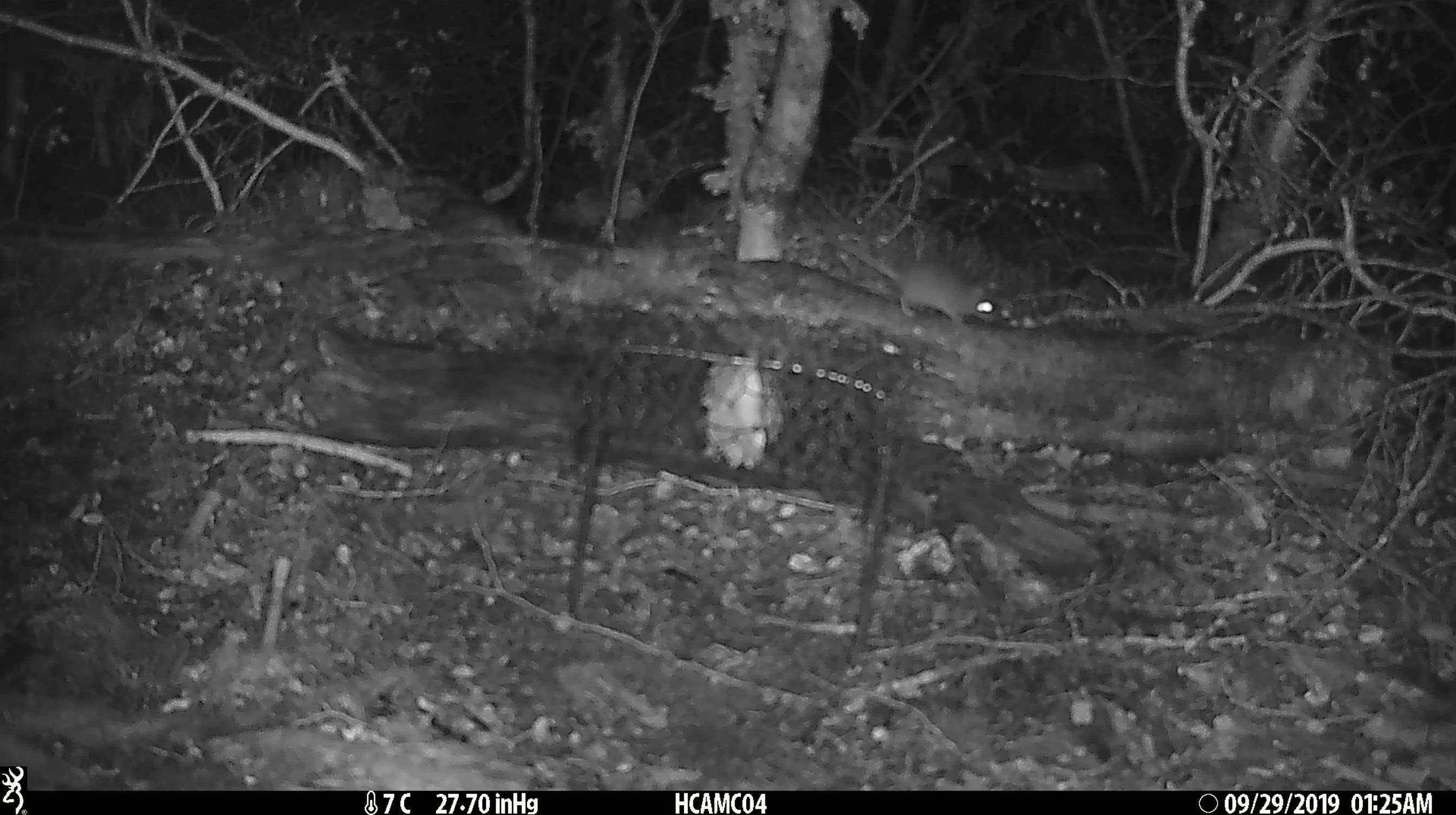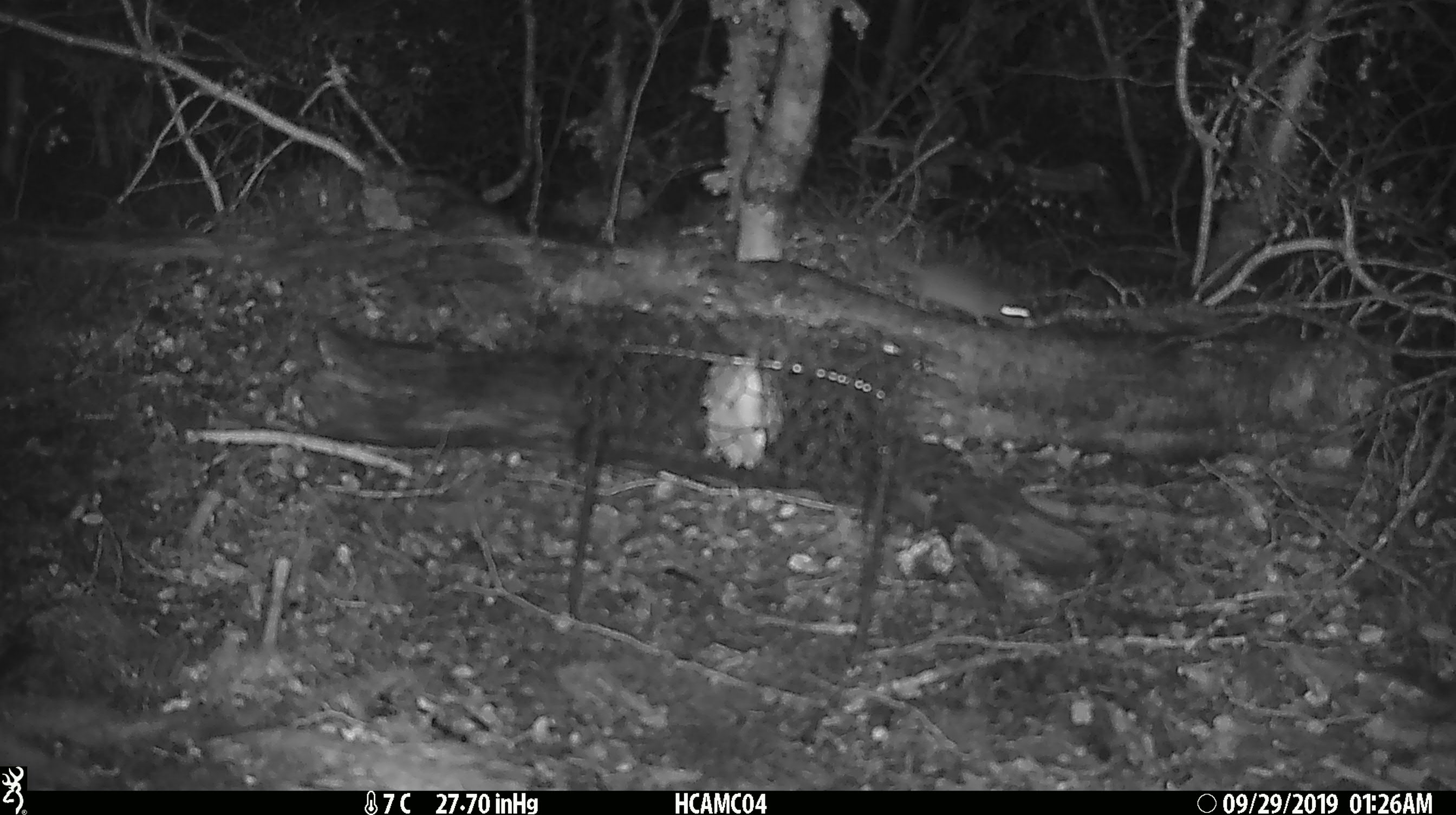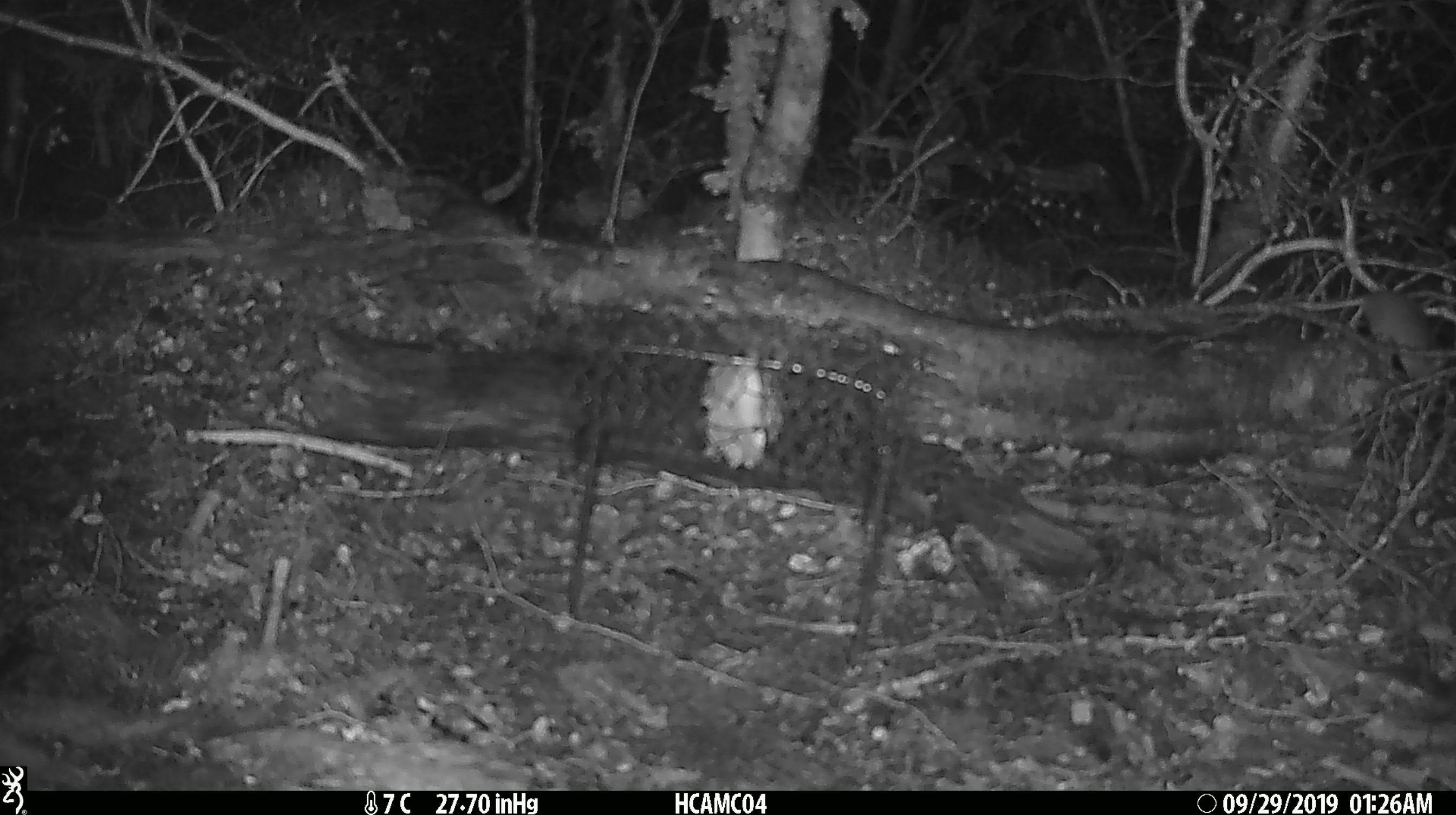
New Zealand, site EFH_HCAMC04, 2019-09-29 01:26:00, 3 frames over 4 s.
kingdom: Animalia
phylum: Chordata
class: Mammalia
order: Rodentia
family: Muridae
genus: Mus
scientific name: Mus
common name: mouse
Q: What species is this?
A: Mouse (Mus).